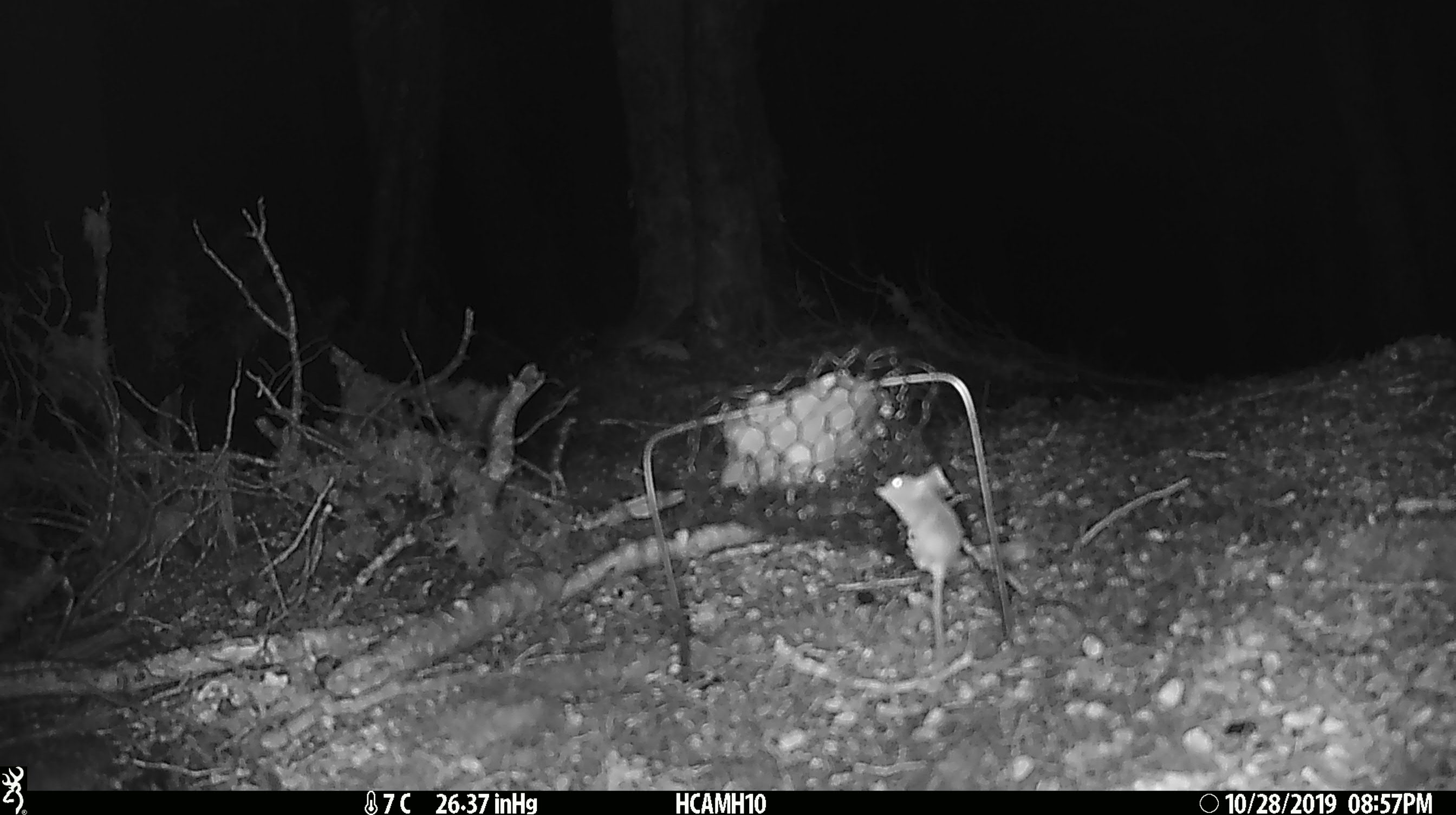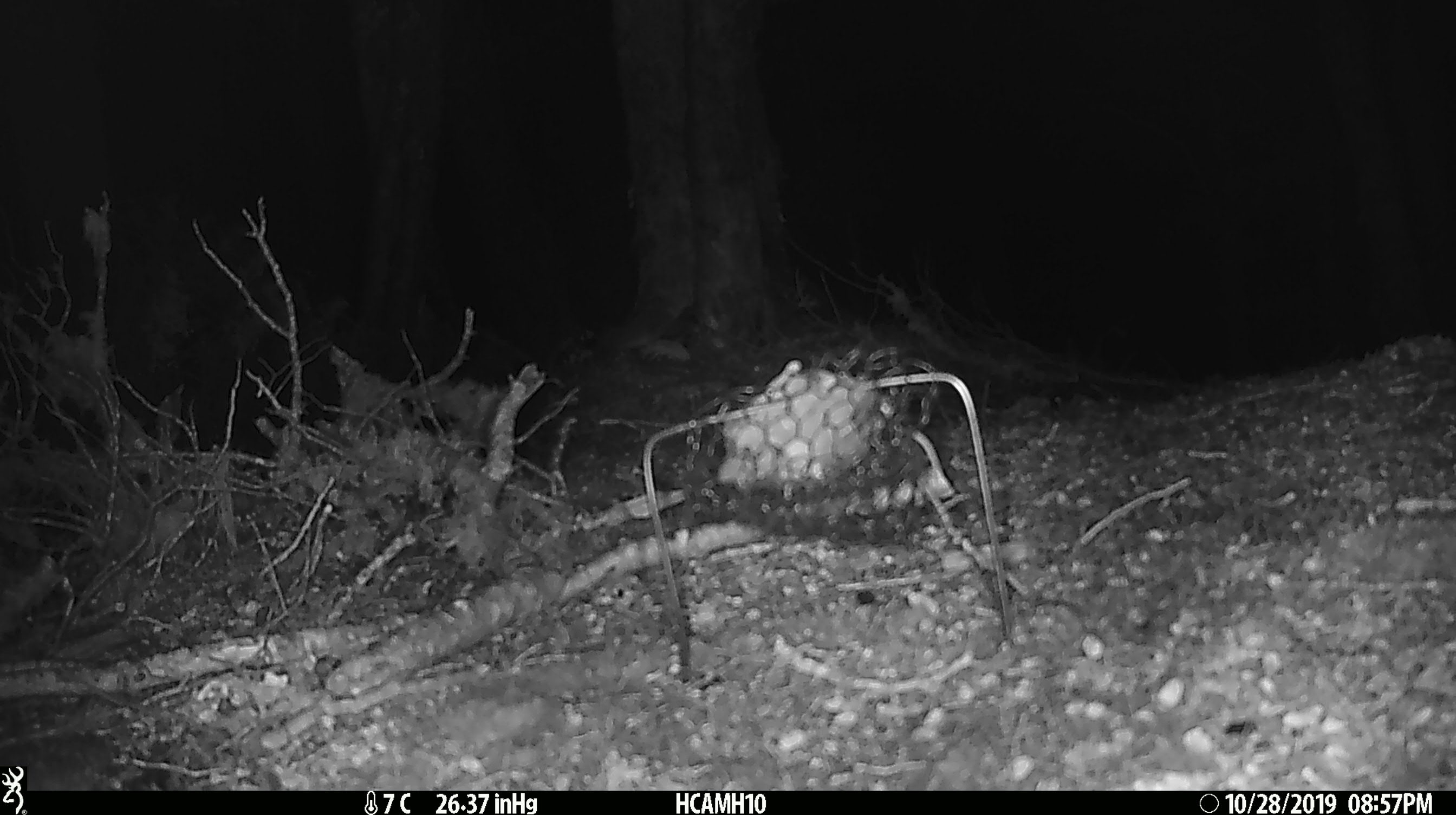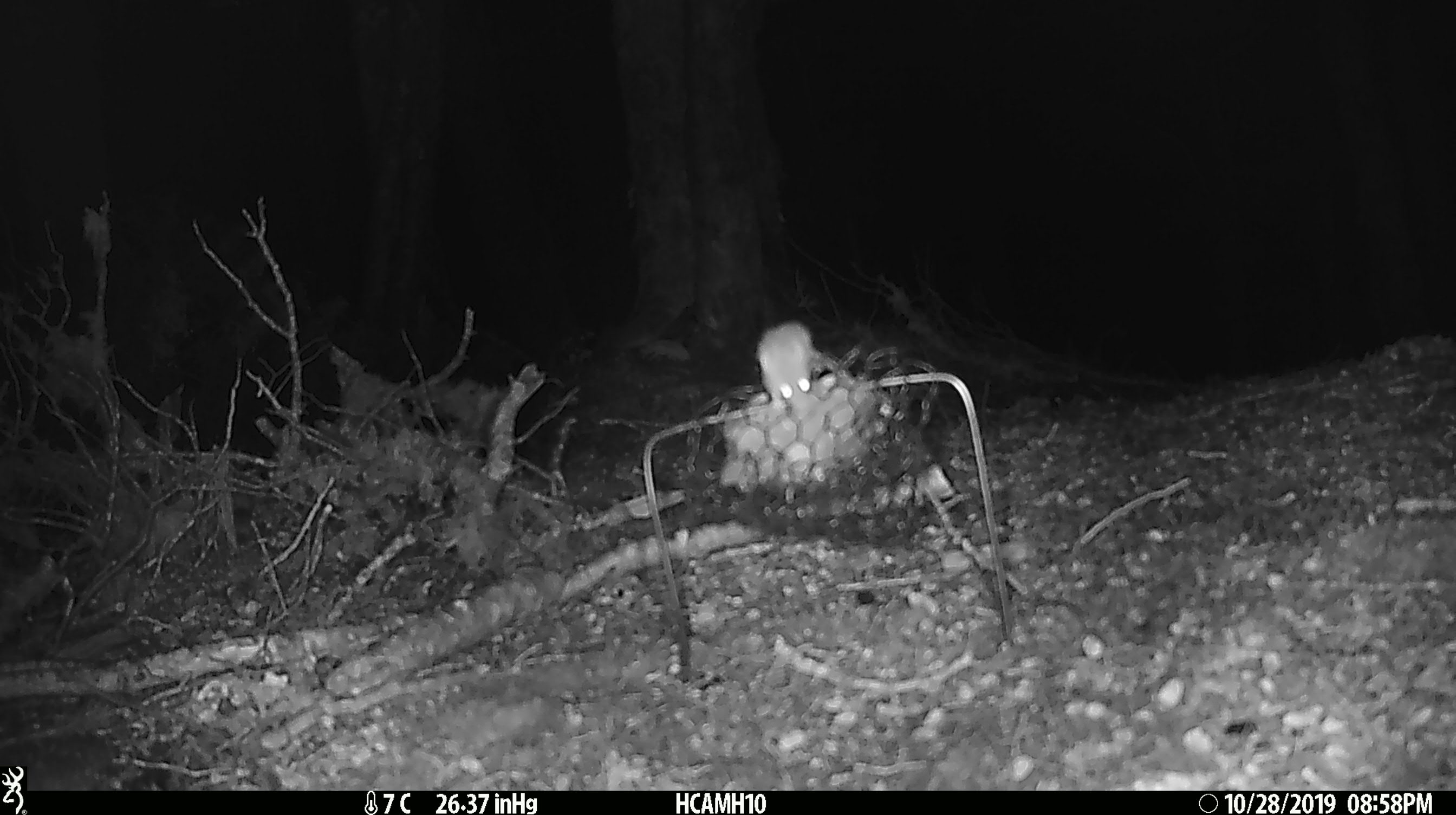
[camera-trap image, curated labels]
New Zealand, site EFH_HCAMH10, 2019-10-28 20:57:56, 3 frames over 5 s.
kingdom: Animalia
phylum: Chordata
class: Mammalia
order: Rodentia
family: Muridae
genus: Mus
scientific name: Mus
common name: mouse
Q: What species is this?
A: Mouse (Mus).